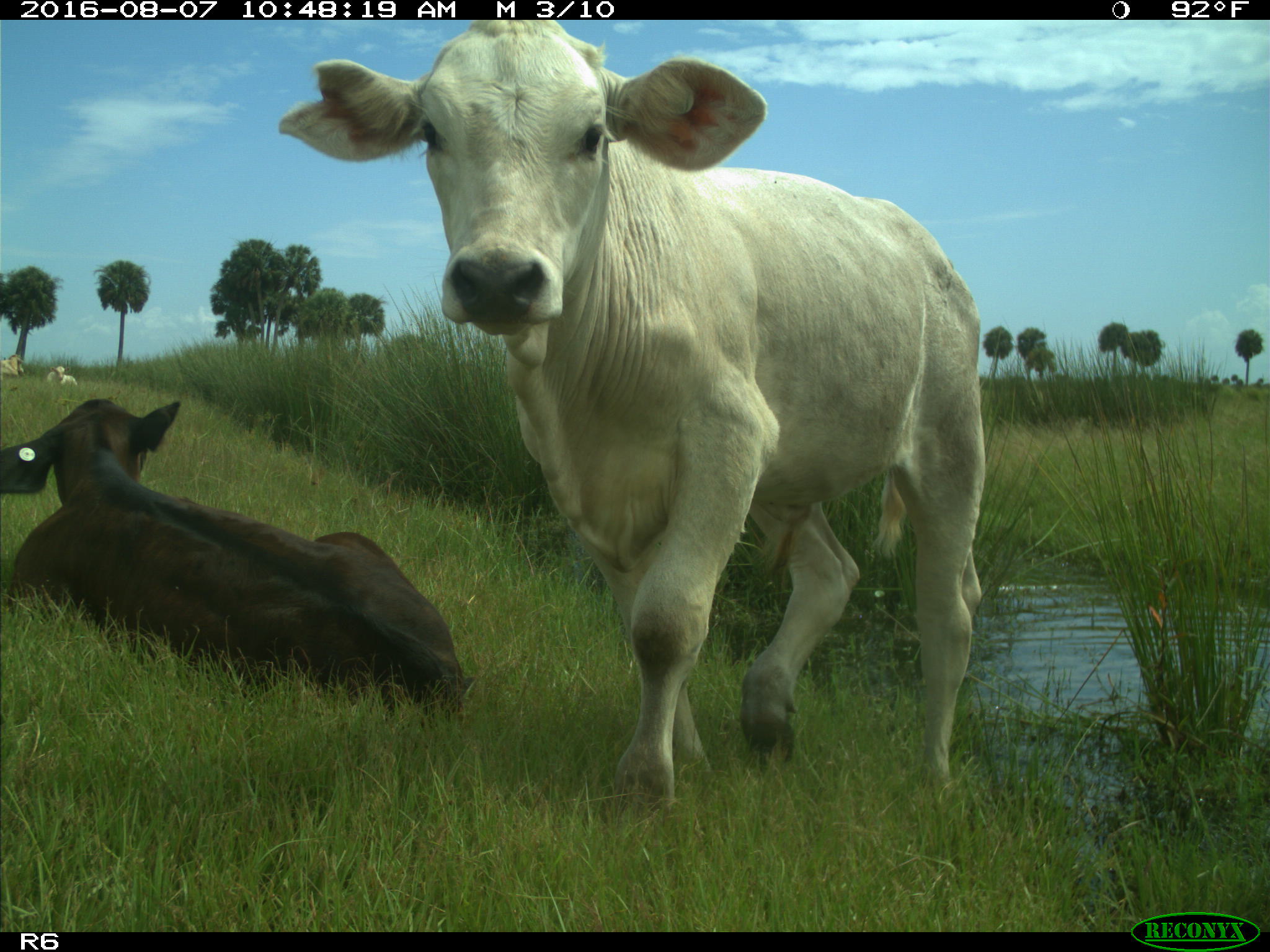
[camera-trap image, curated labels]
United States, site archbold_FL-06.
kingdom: Animalia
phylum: Chordata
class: Mammalia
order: Artiodactyla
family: Bovidae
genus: Bos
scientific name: Bos taurus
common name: domestic cow